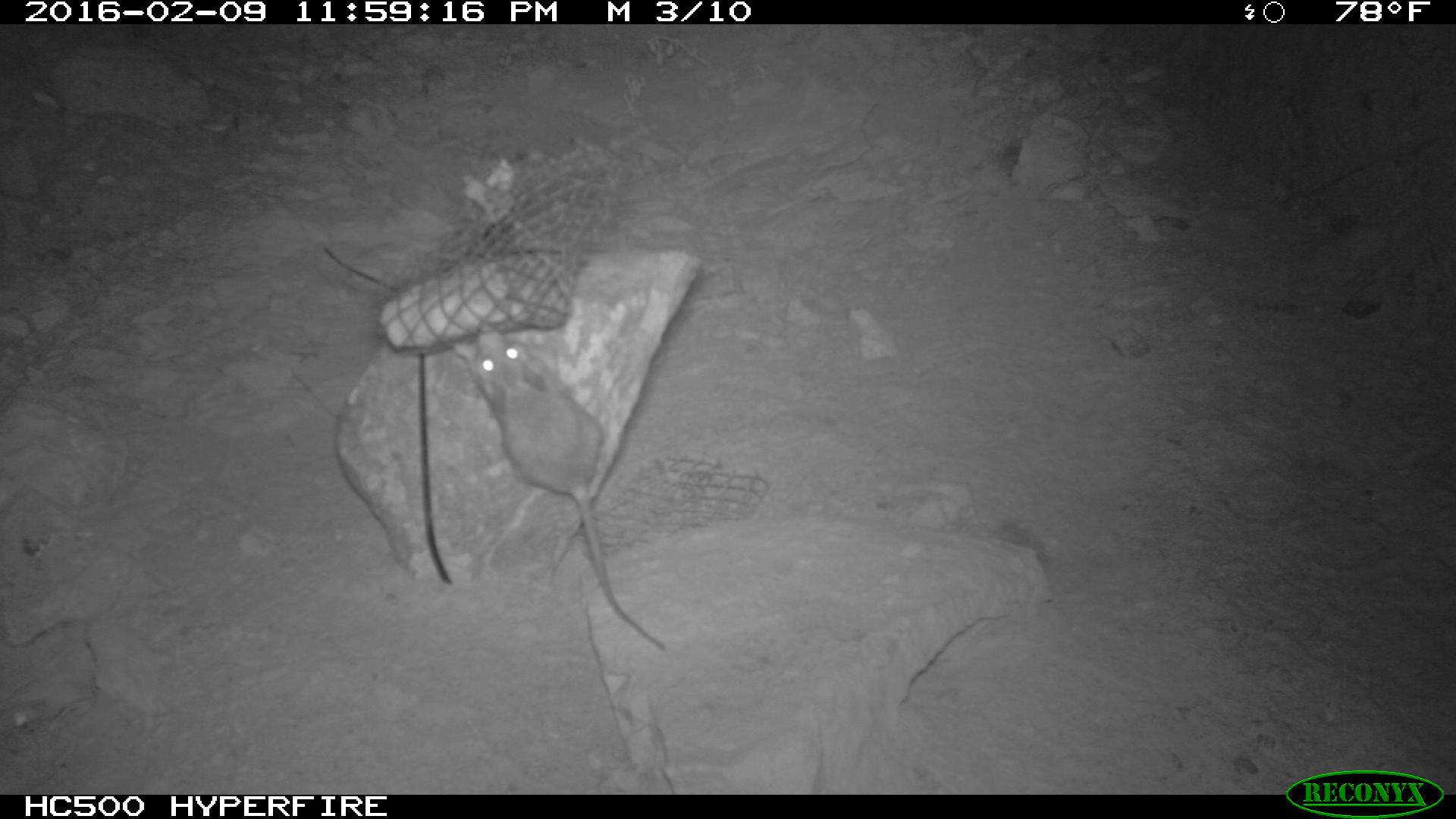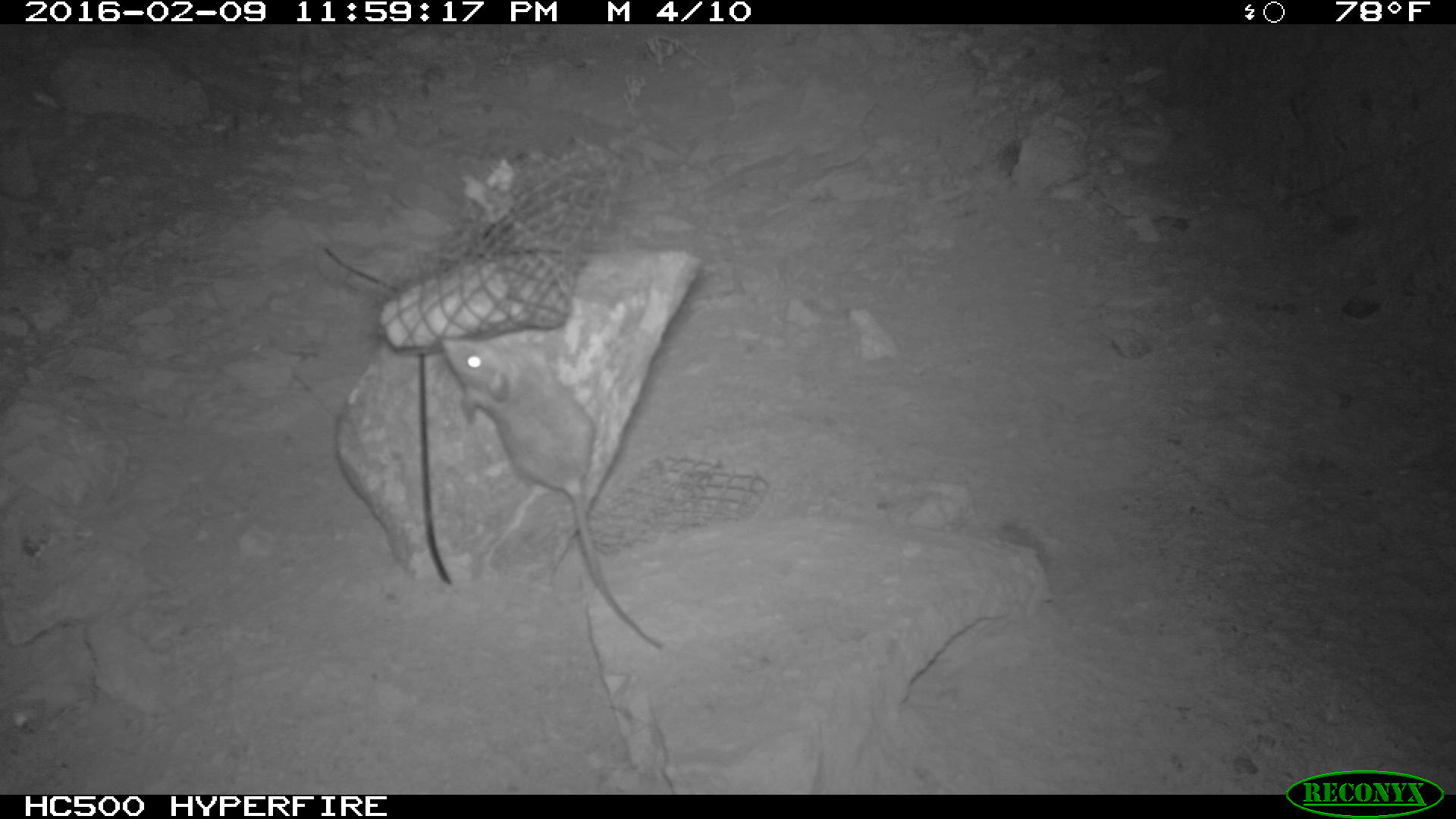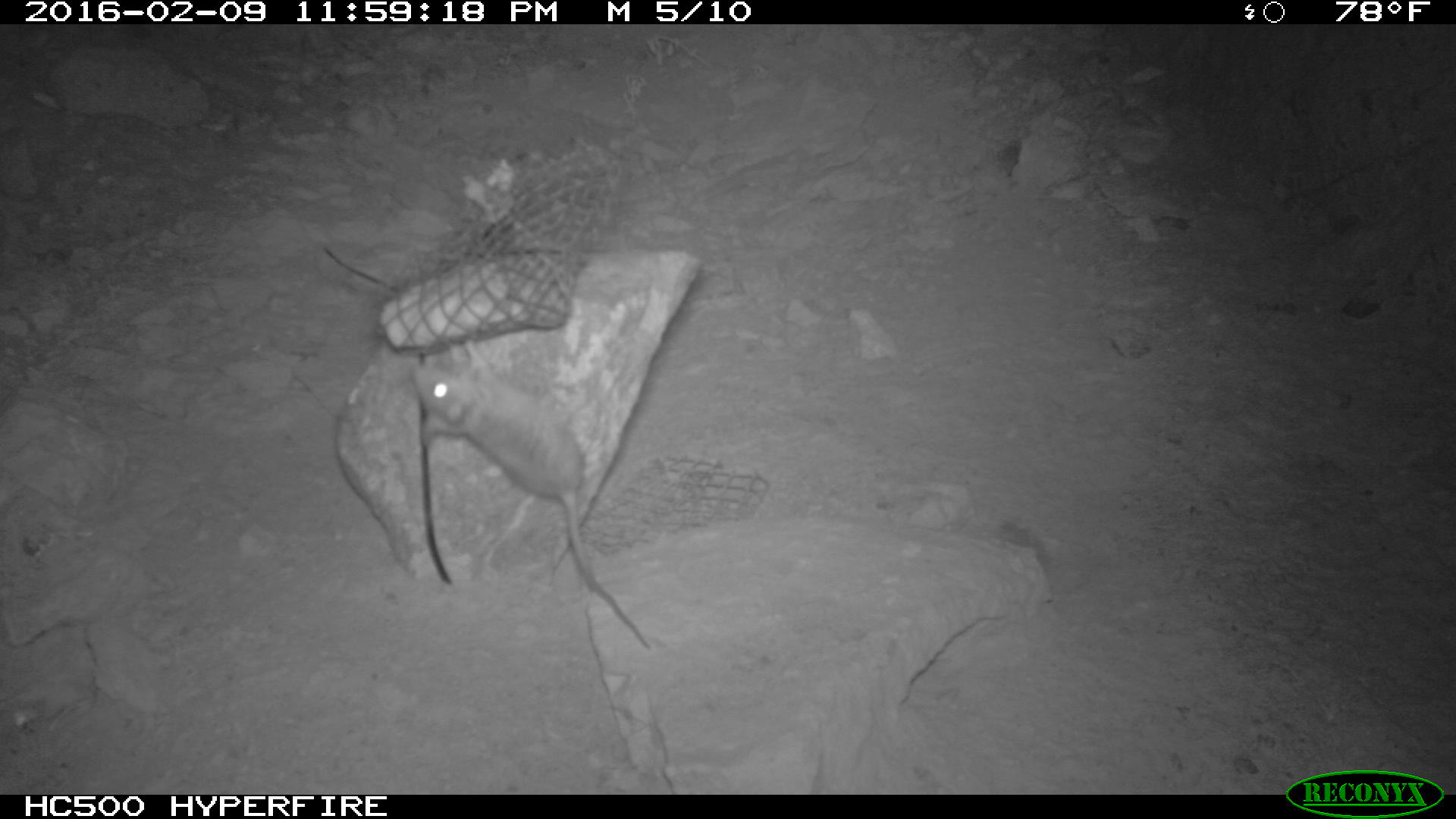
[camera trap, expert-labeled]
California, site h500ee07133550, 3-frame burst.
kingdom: Animalia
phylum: Chordata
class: Mammalia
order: Rodentia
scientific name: Rodentia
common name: rodent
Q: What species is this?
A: Rodent (Rodentia).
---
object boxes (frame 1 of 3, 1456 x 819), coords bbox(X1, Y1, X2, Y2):
rodent: bbox(455, 323, 666, 651)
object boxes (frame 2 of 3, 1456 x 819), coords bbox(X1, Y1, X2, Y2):
rodent: bbox(438, 336, 662, 650)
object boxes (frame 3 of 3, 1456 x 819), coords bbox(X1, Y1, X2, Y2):
rodent: bbox(414, 340, 654, 657)